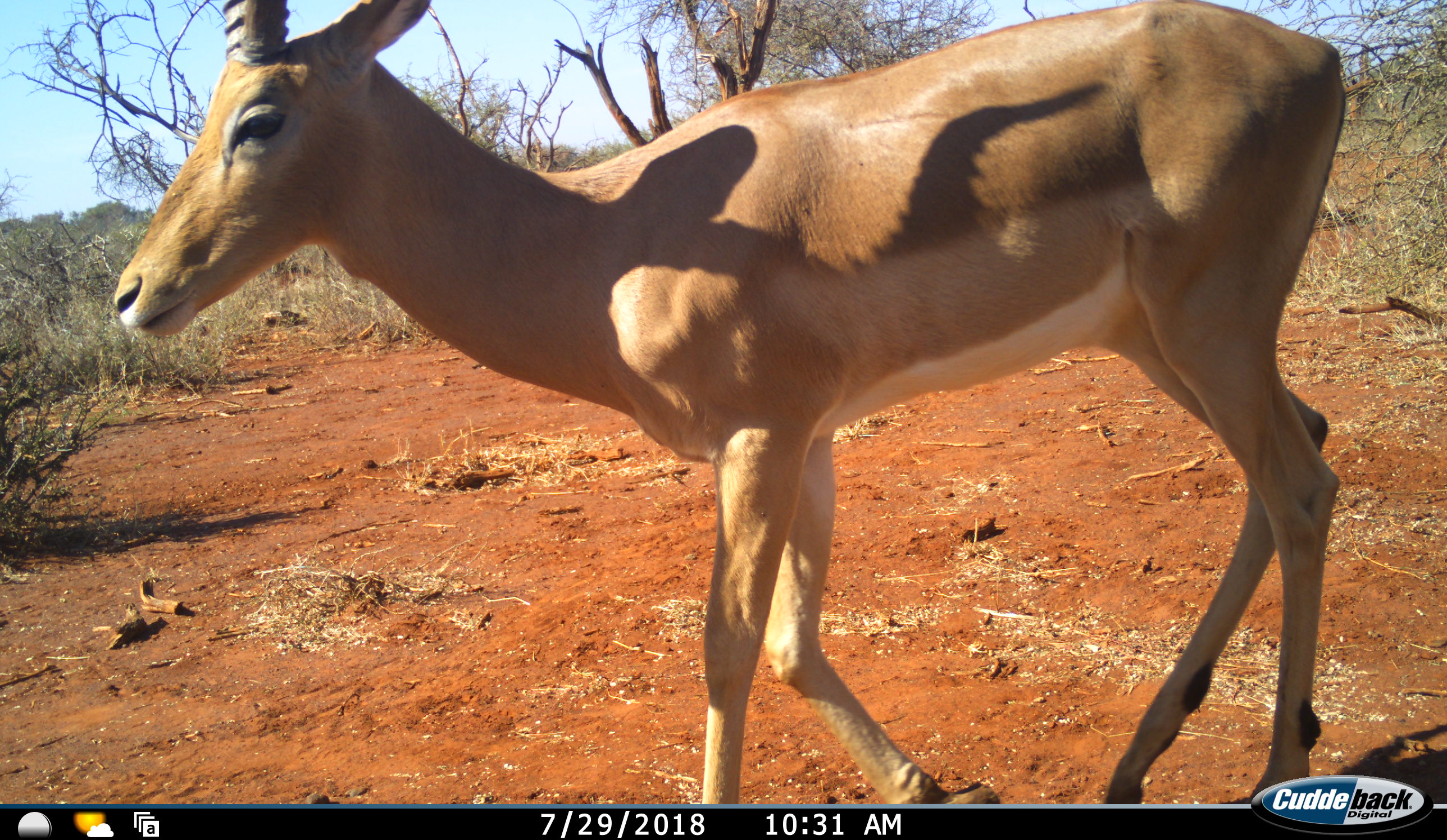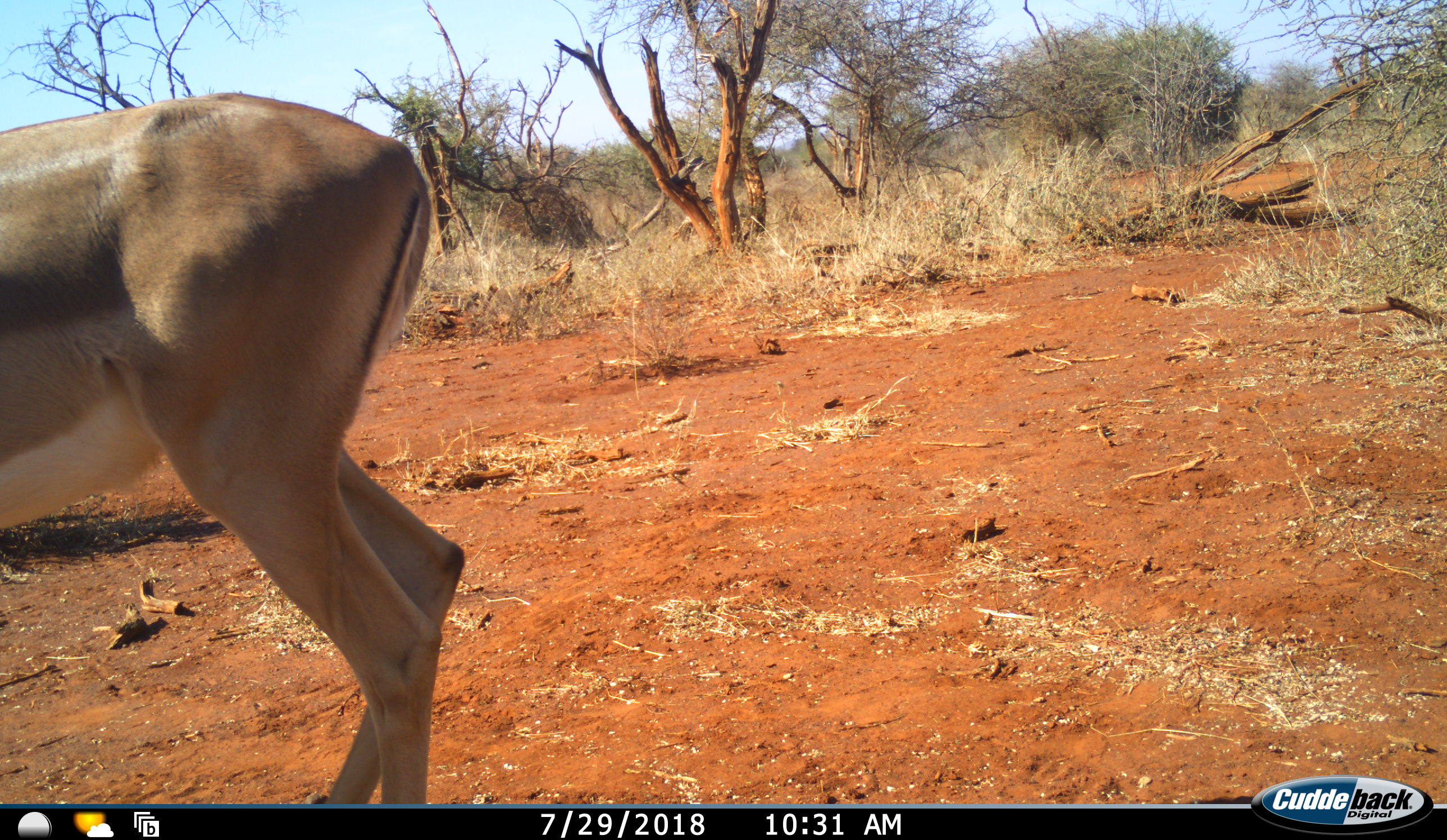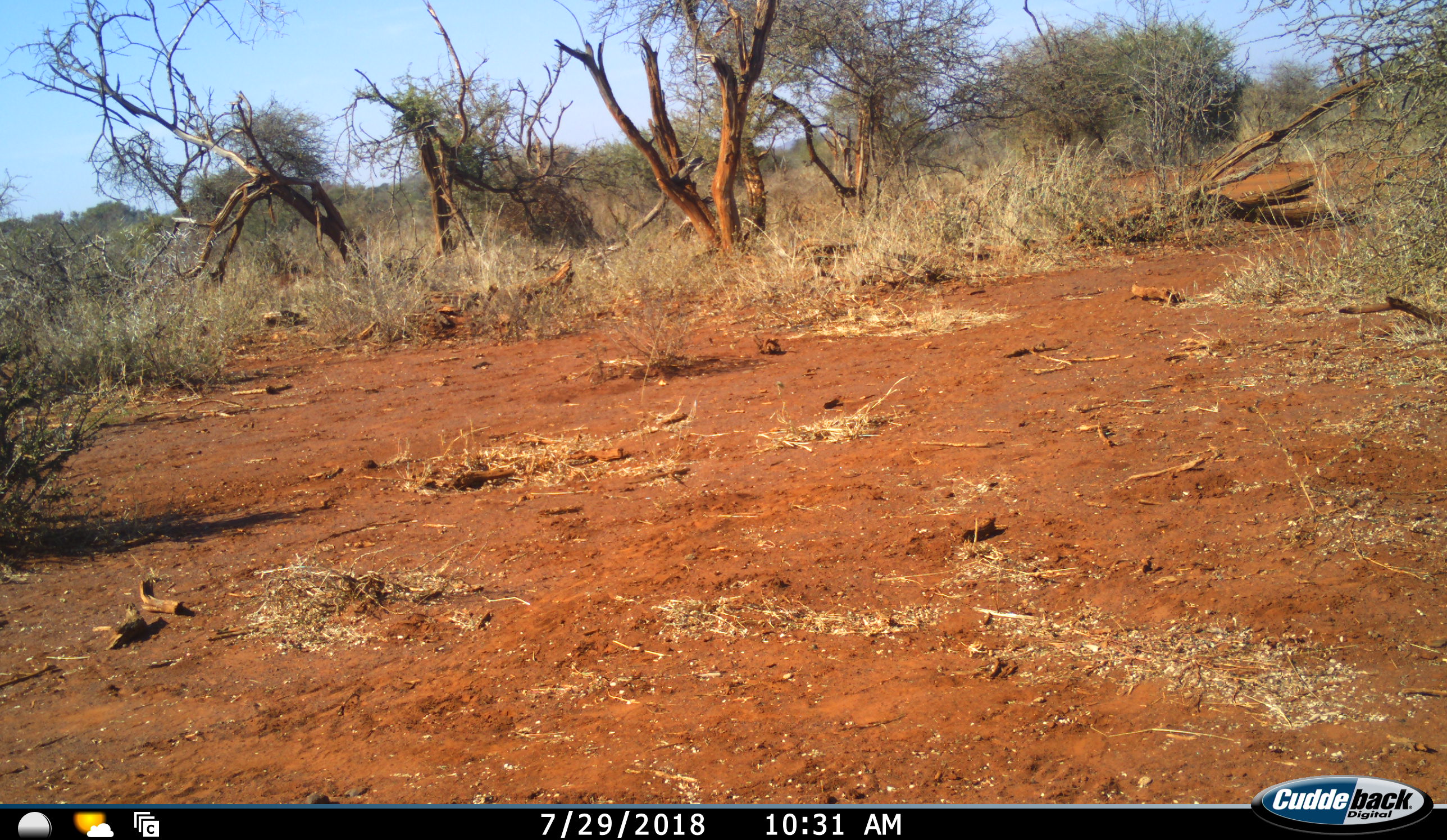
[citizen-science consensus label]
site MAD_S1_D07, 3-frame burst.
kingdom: Animalia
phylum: Chordata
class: Mammalia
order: Artiodactyla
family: Bovidae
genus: Aepyceros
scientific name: Aepyceros melampus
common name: impala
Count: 1.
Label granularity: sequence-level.